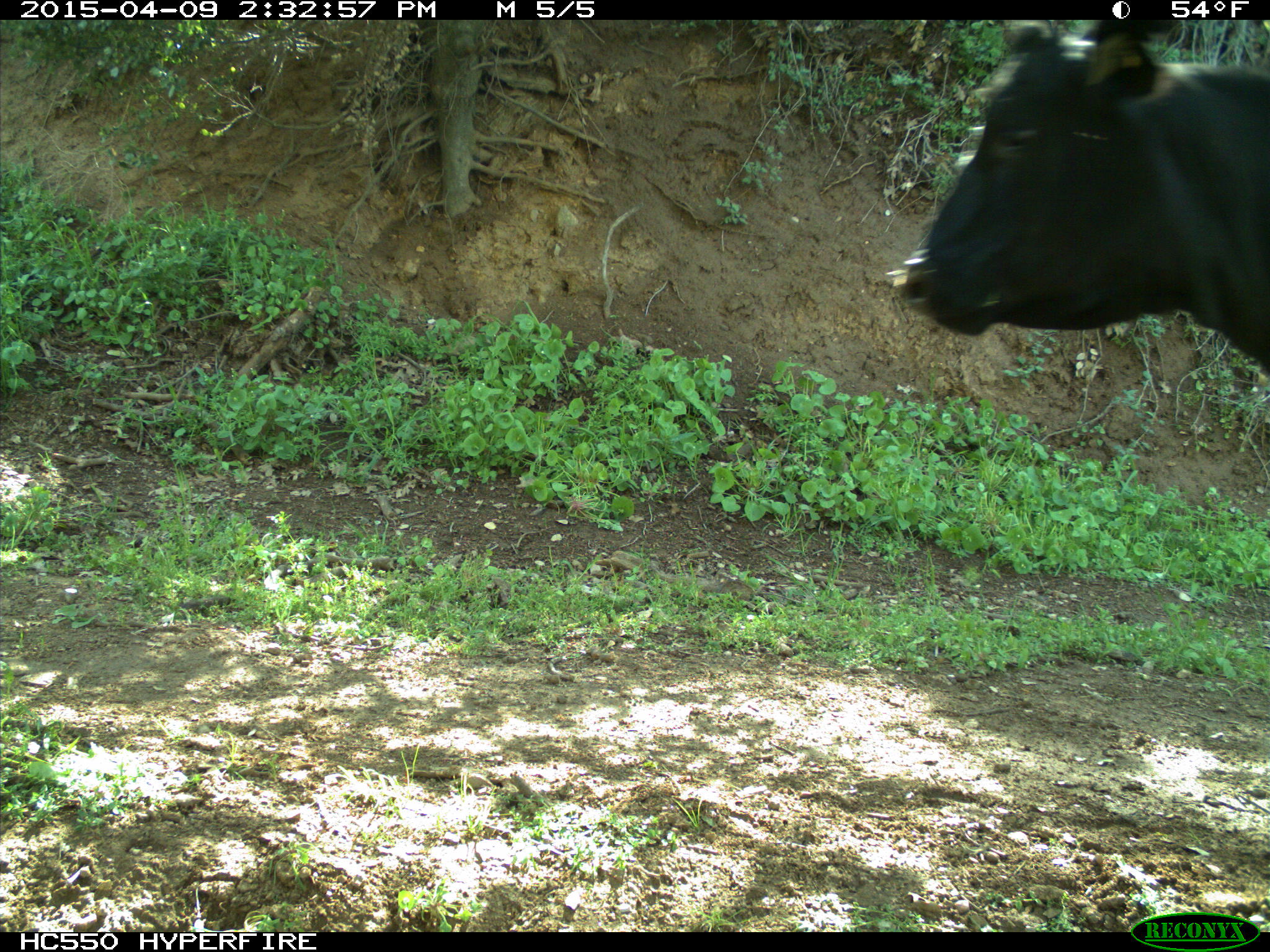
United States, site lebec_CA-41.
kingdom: Animalia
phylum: Chordata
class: Mammalia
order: Artiodactyla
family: Bovidae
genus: Bos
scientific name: Bos taurus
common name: domestic cow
Bos taurus (domestic cow).